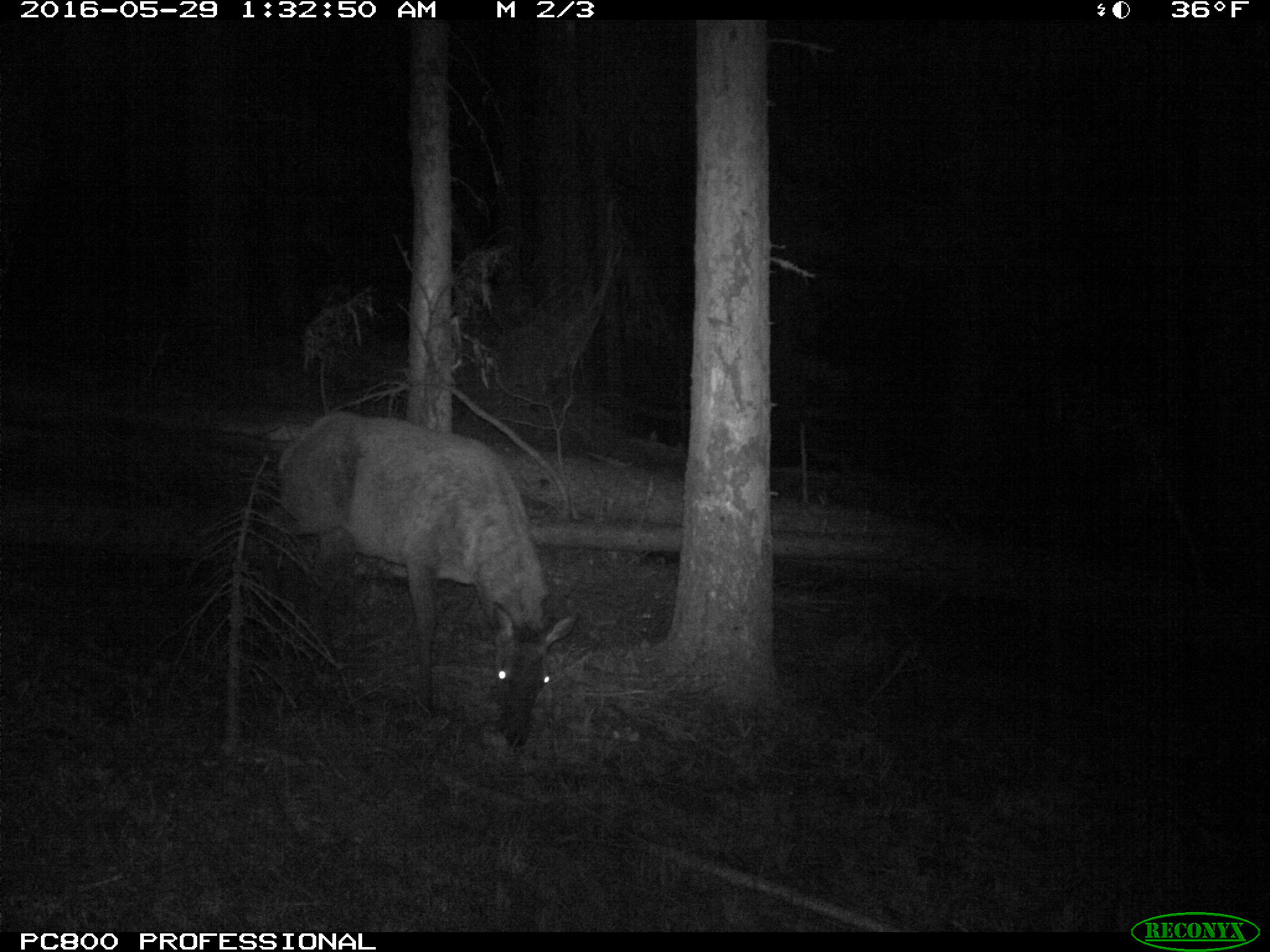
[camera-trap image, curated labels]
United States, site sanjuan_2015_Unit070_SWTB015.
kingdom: Animalia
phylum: Chordata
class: Mammalia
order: Artiodactyla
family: Cervidae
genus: Cervus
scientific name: Cervus elaphus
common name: red deer